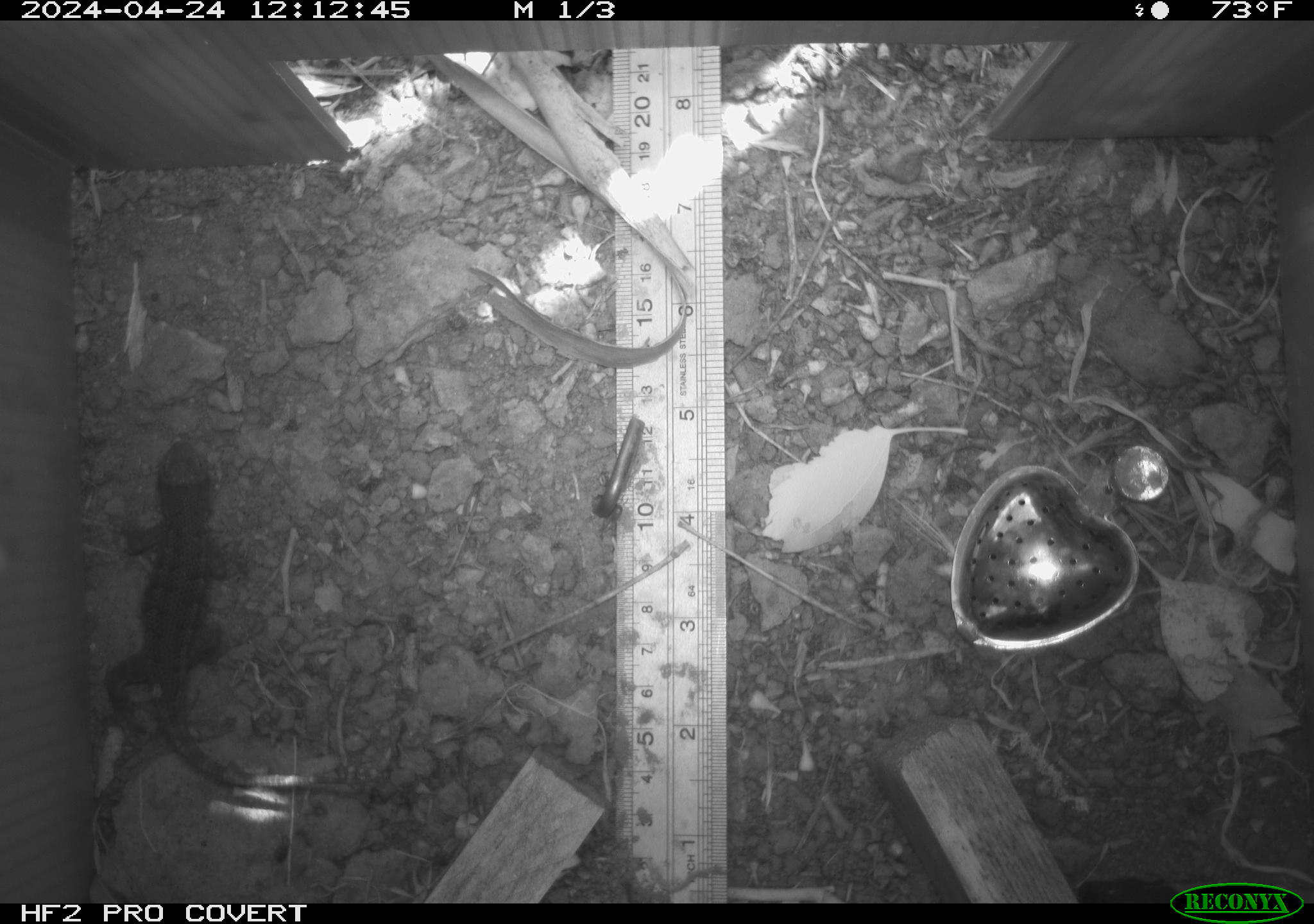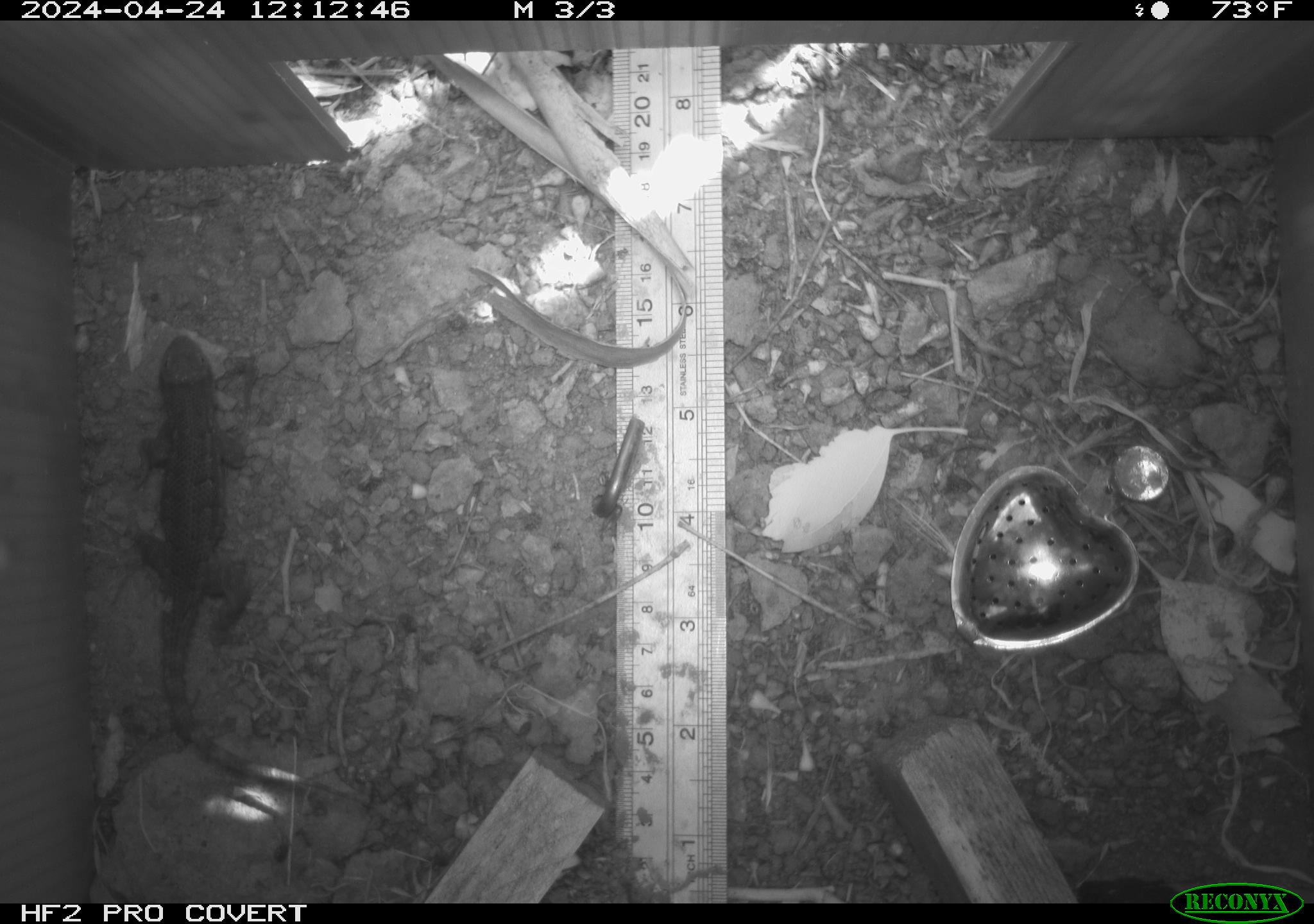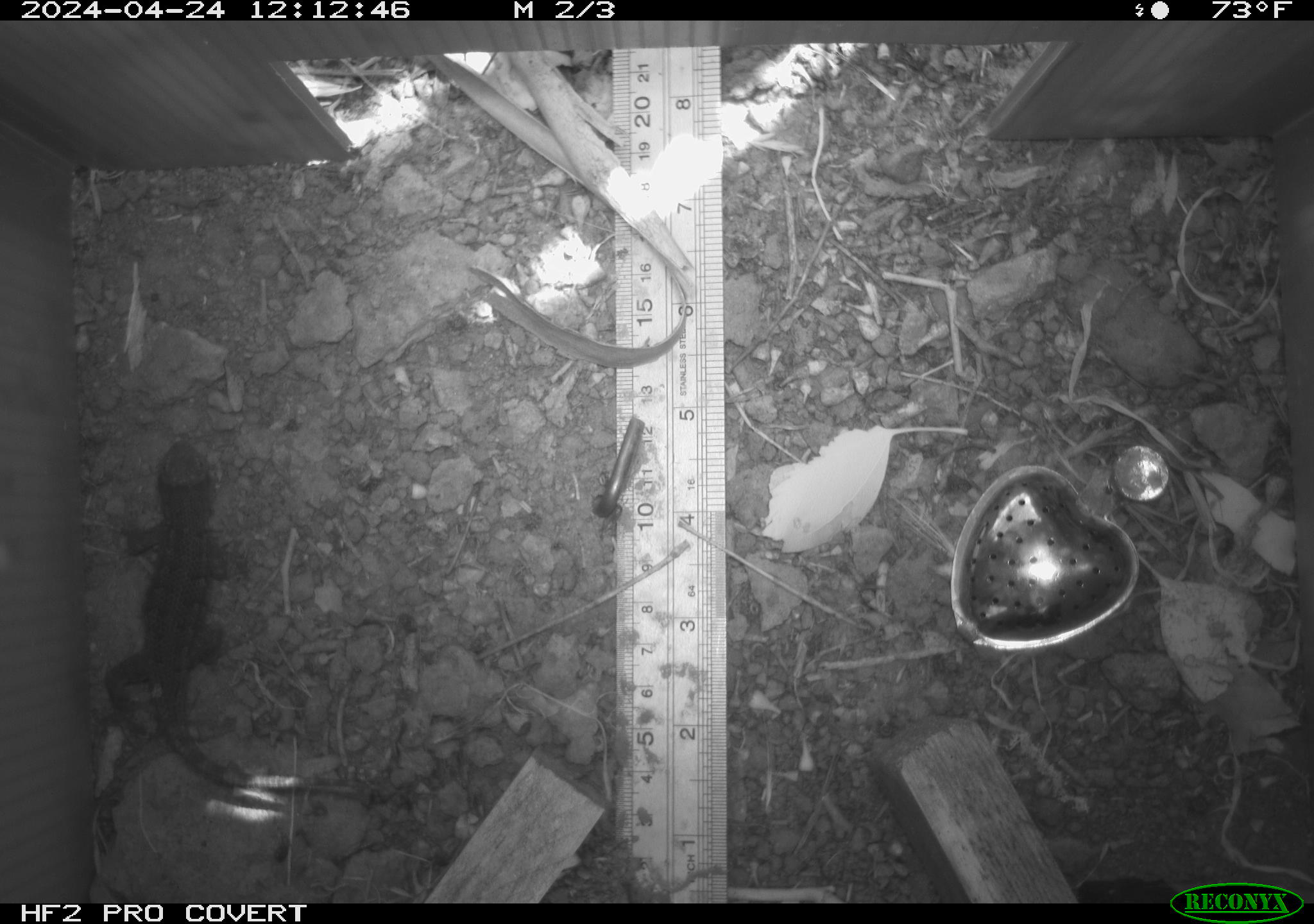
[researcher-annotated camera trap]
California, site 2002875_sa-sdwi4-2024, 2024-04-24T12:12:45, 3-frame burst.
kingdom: Animalia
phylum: Chordata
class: Reptilia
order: Squamata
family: Phrynosomatidae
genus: Sceloporus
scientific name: Sceloporus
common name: spiny lizards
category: sceloporus species